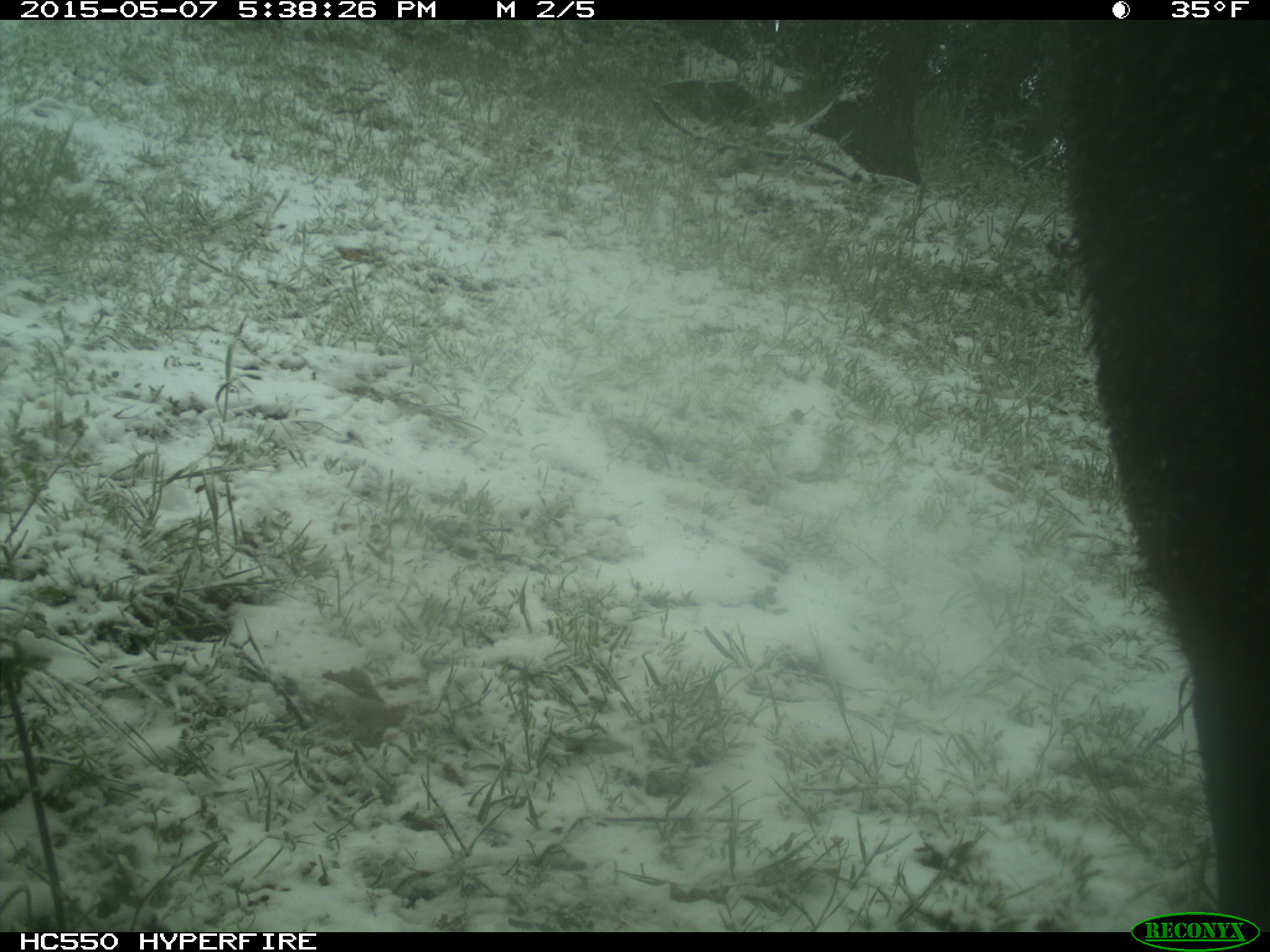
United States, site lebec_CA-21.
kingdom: Animalia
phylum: Chordata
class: Mammalia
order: Artiodactyla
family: Bovidae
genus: Bos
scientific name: Bos taurus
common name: domestic cow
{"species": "Bos taurus (domestic cow)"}